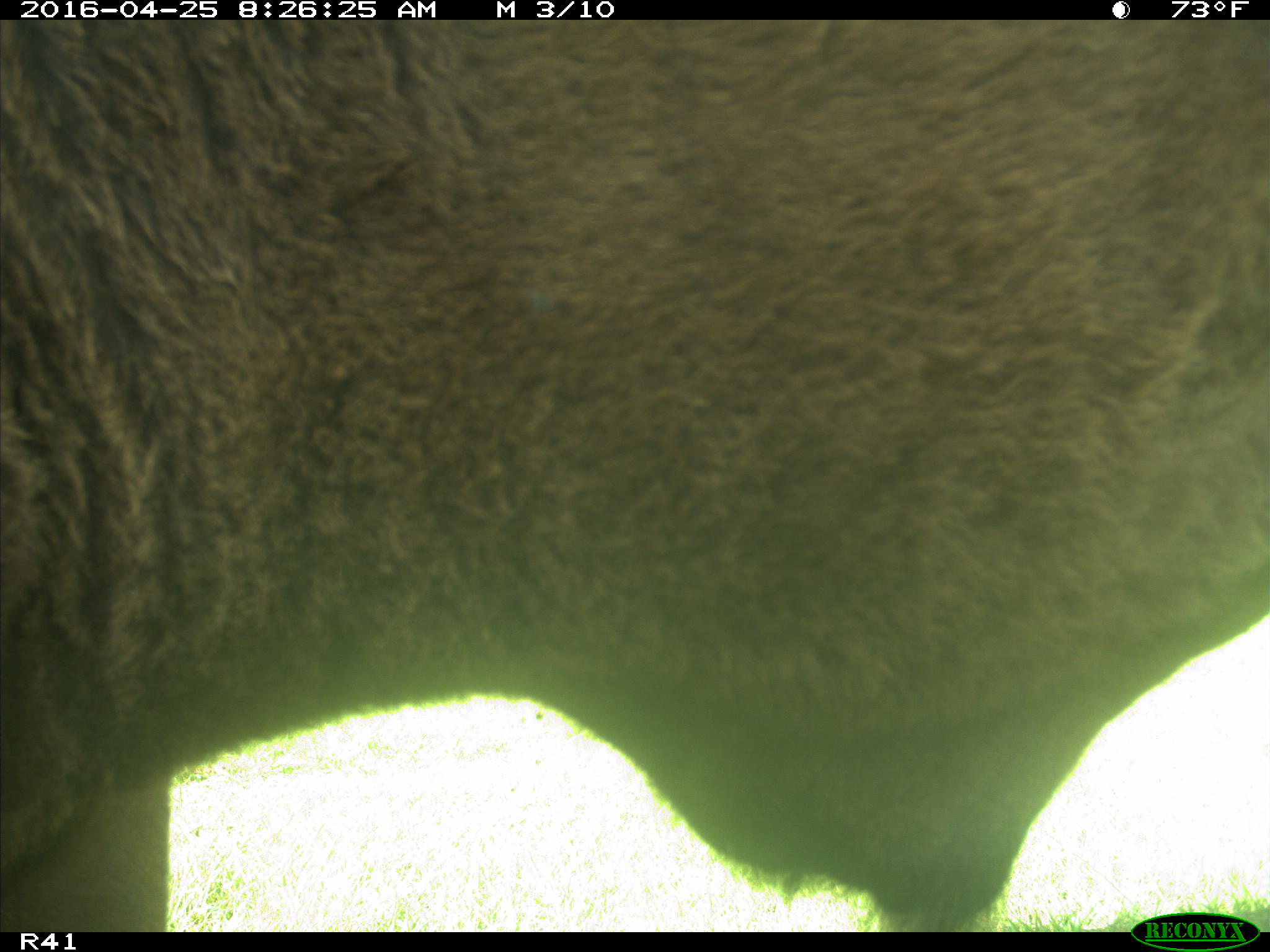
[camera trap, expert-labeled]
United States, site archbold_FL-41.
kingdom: Animalia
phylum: Chordata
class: Mammalia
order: Artiodactyla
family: Bovidae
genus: Bos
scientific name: Bos taurus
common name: domestic cow